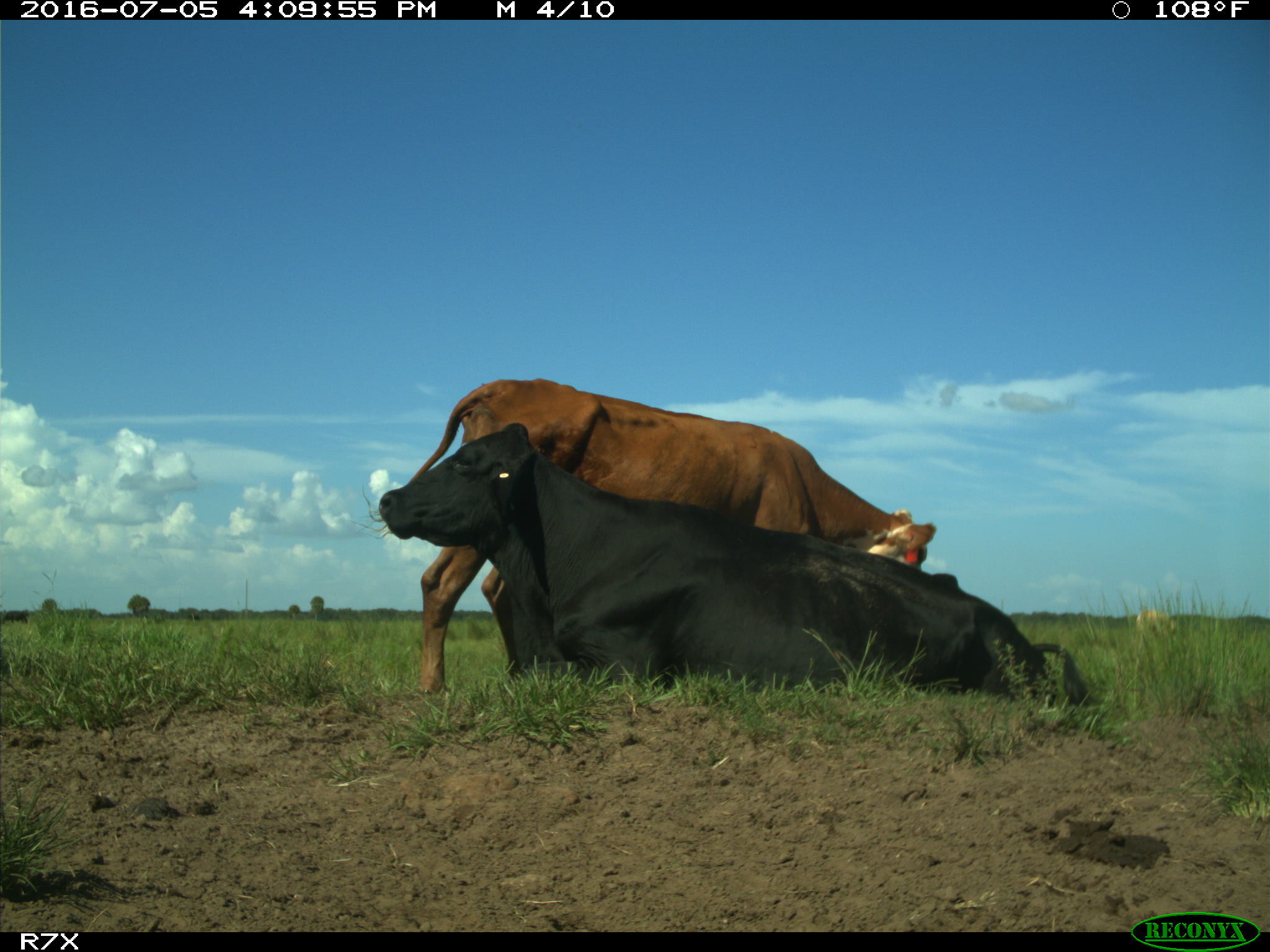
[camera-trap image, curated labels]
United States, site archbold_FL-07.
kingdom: Animalia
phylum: Chordata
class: Mammalia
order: Artiodactyla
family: Bovidae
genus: Bos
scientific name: Bos taurus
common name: domestic cow